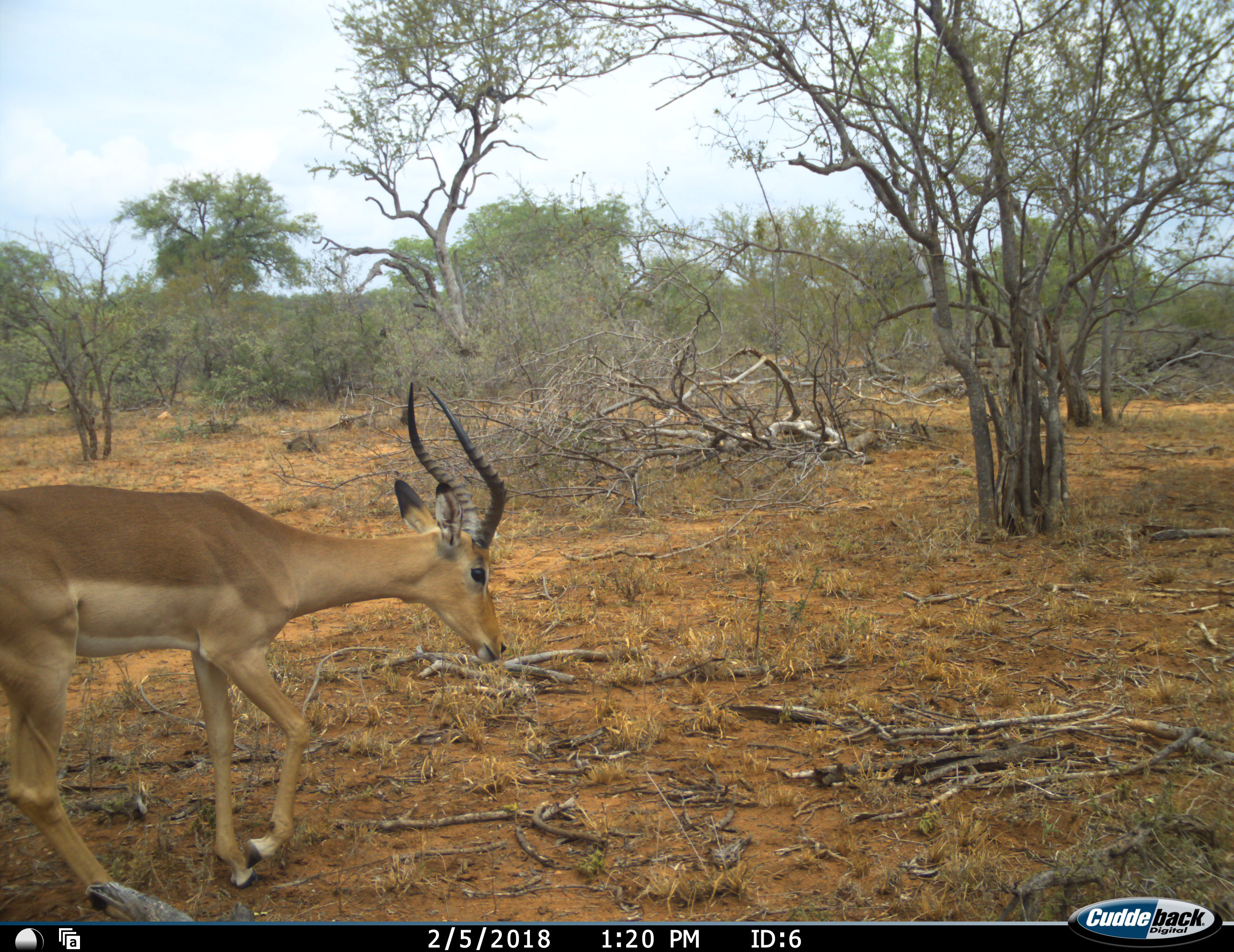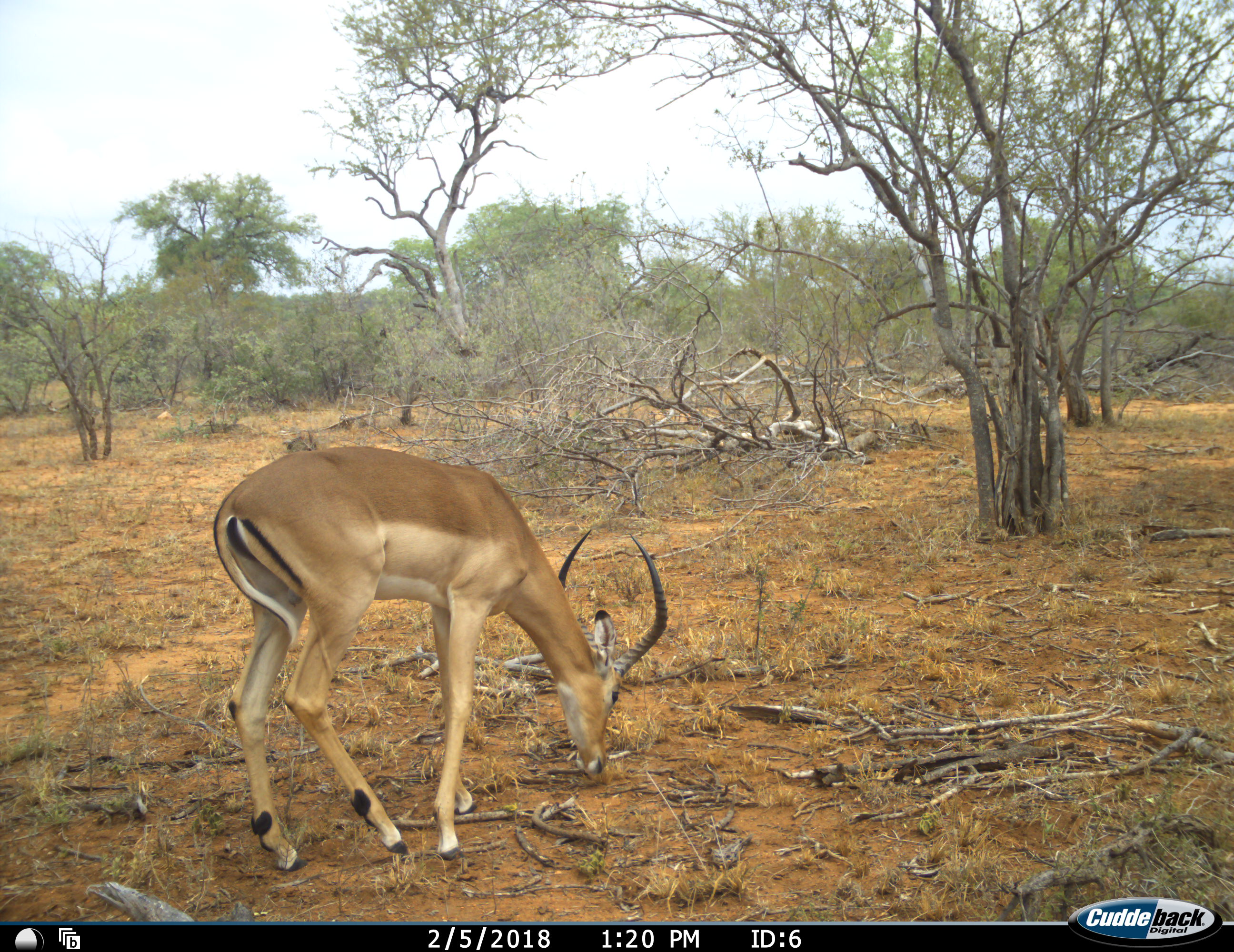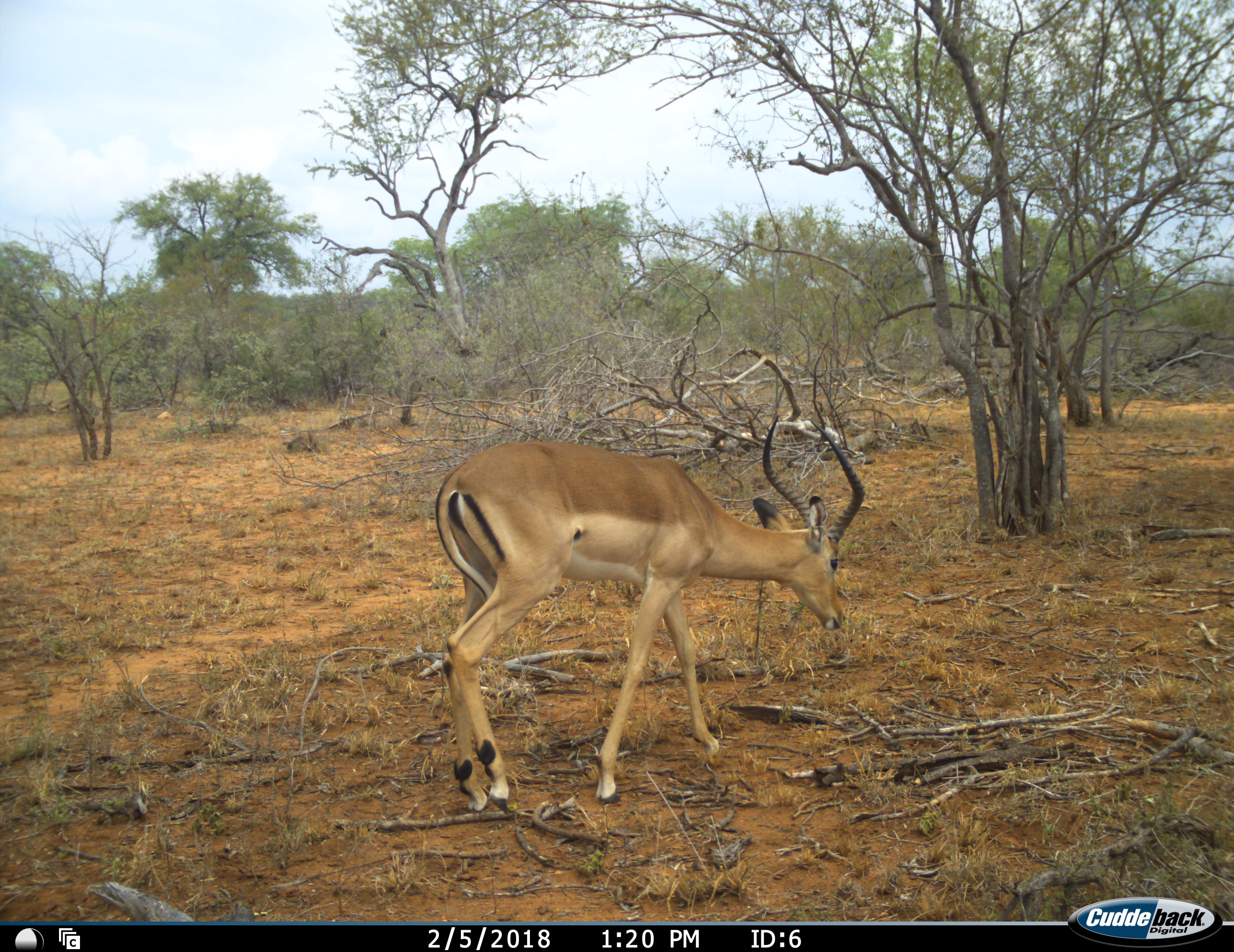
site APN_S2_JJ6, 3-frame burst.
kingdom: Animalia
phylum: Chordata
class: Mammalia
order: Artiodactyla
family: Bovidae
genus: Aepyceros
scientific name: Aepyceros melampus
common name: impala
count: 1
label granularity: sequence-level